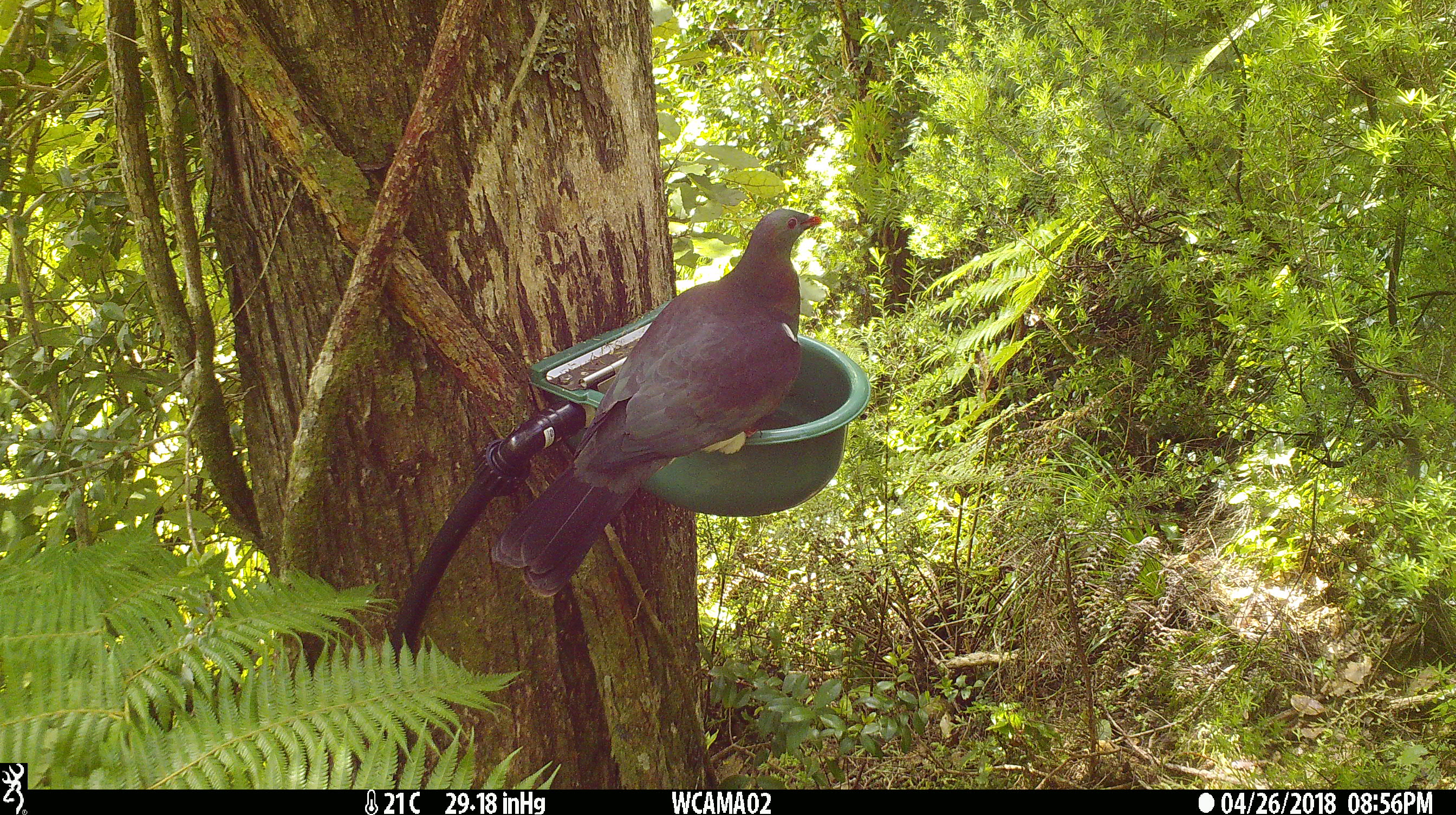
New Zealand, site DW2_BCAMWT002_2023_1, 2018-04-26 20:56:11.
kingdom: Animalia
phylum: Chordata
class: Aves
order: Columbiformes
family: Columbidae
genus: Hemiphaga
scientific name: Hemiphaga novaeseelandiae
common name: new zealand pigeon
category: kereru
Kereru (new zealand pigeon) (Hemiphaga novaeseelandiae).